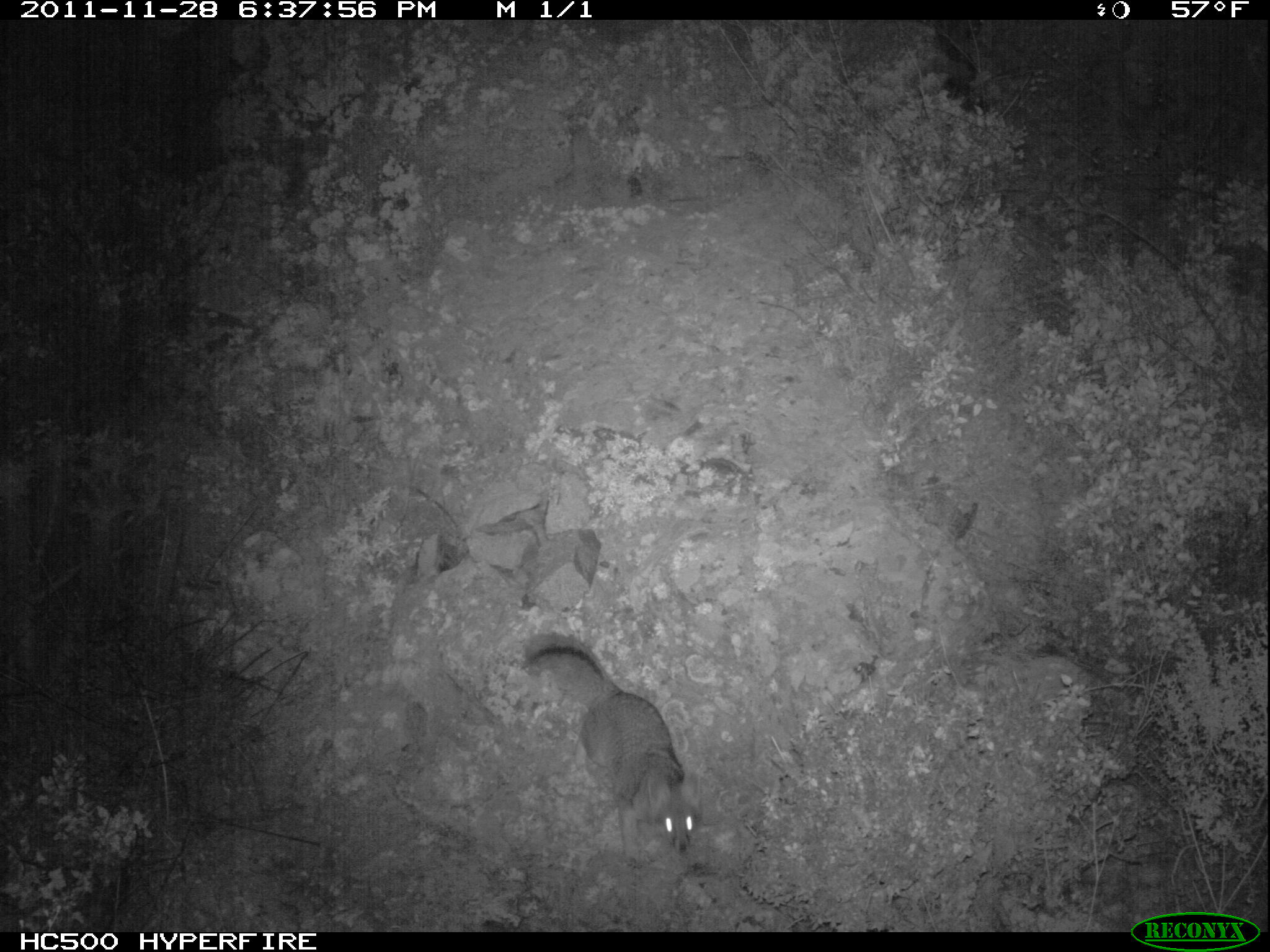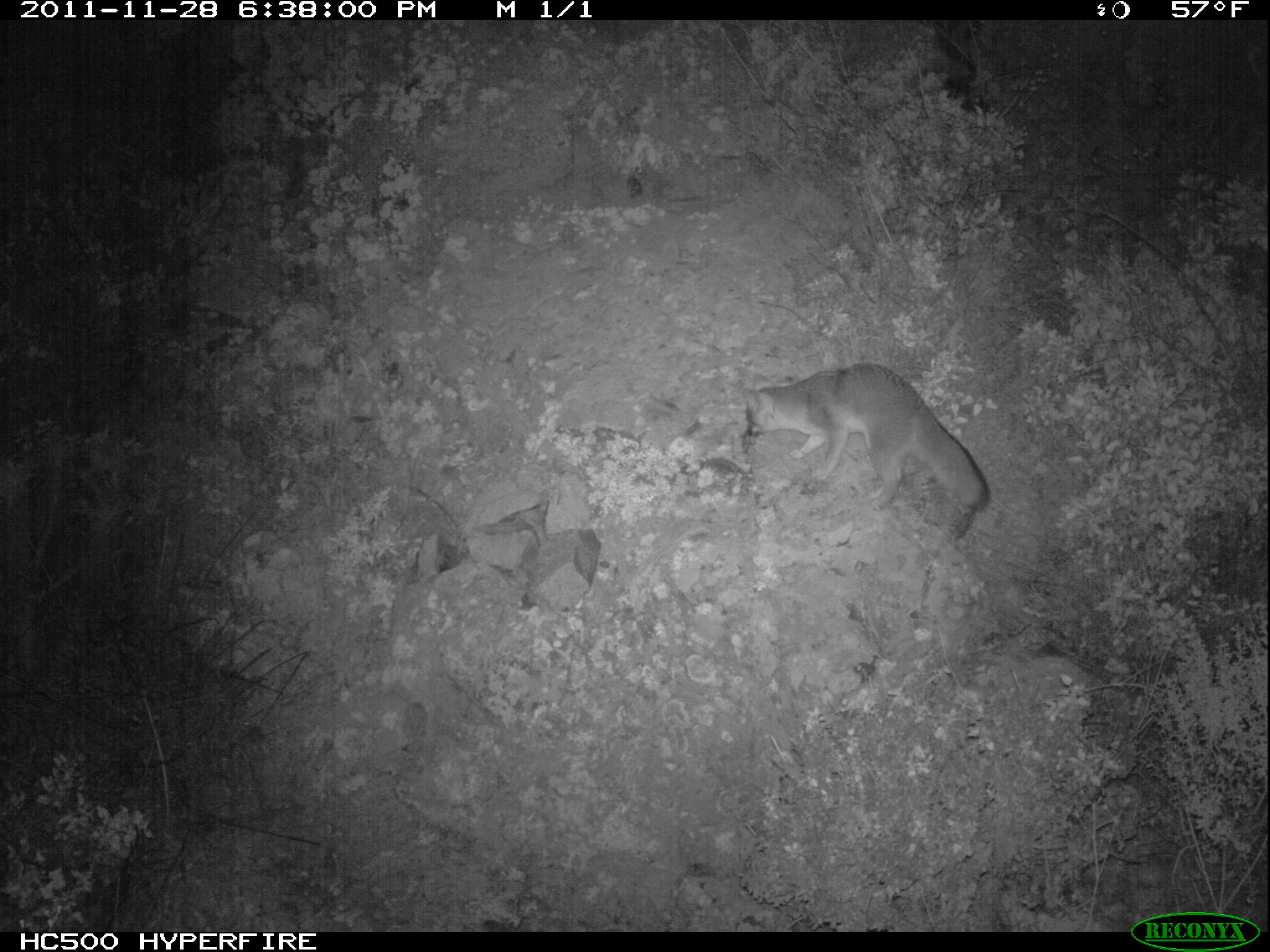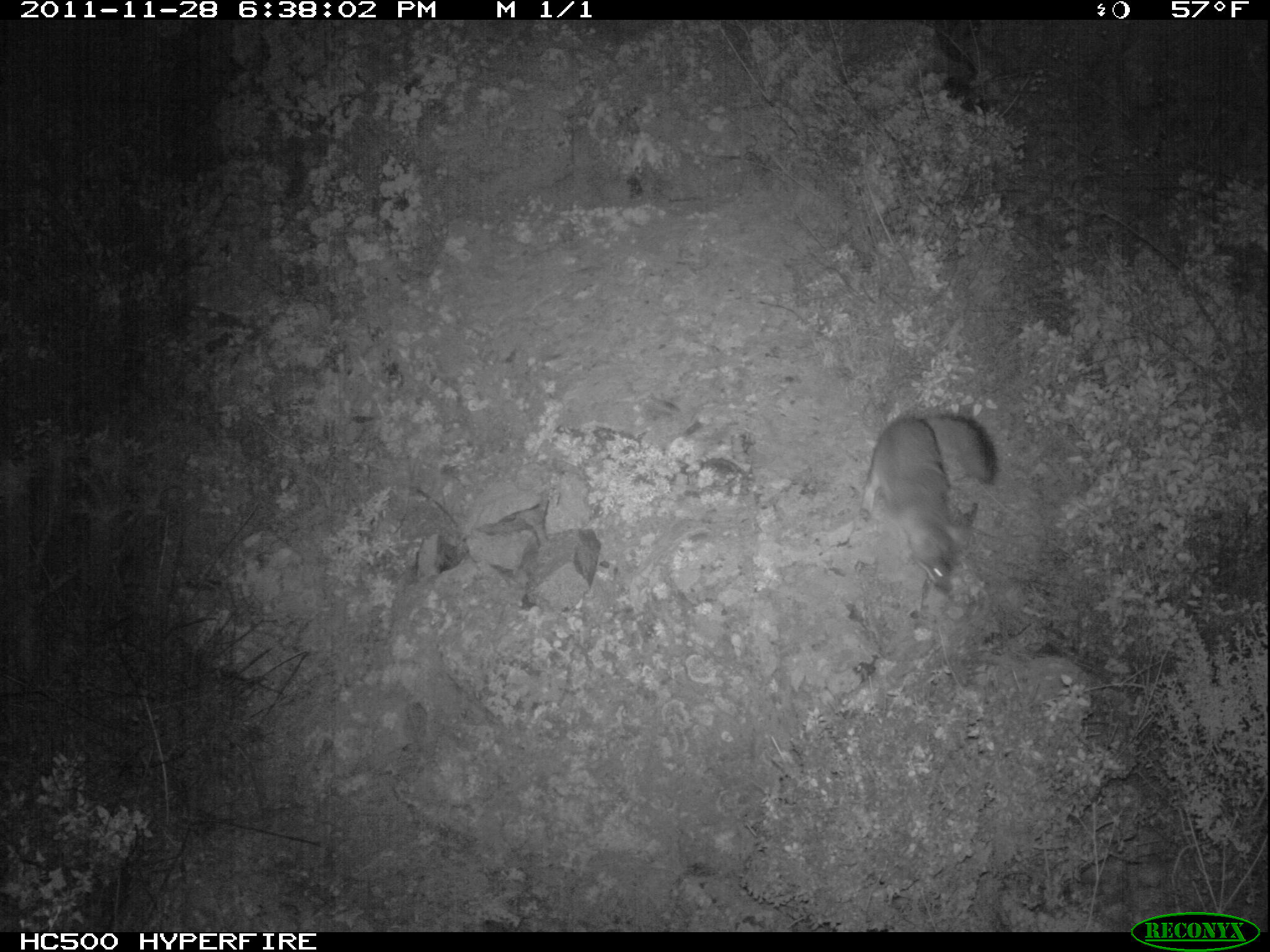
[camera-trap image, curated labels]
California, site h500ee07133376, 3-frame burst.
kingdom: Animalia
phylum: Chordata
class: Mammalia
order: Carnivora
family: Canidae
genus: Urocyon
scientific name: Urocyon littoralis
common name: island fox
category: fox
Fox (island fox) (Urocyon littoralis).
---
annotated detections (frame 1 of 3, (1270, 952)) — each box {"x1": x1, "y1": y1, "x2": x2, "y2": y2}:
fox: {"x1": 522, "y1": 633, "x2": 699, "y2": 860}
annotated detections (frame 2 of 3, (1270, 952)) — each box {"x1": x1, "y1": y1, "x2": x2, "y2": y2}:
fox: {"x1": 740, "y1": 361, "x2": 989, "y2": 511}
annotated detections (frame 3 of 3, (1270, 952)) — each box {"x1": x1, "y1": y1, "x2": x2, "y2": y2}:
fox: {"x1": 859, "y1": 410, "x2": 998, "y2": 595}